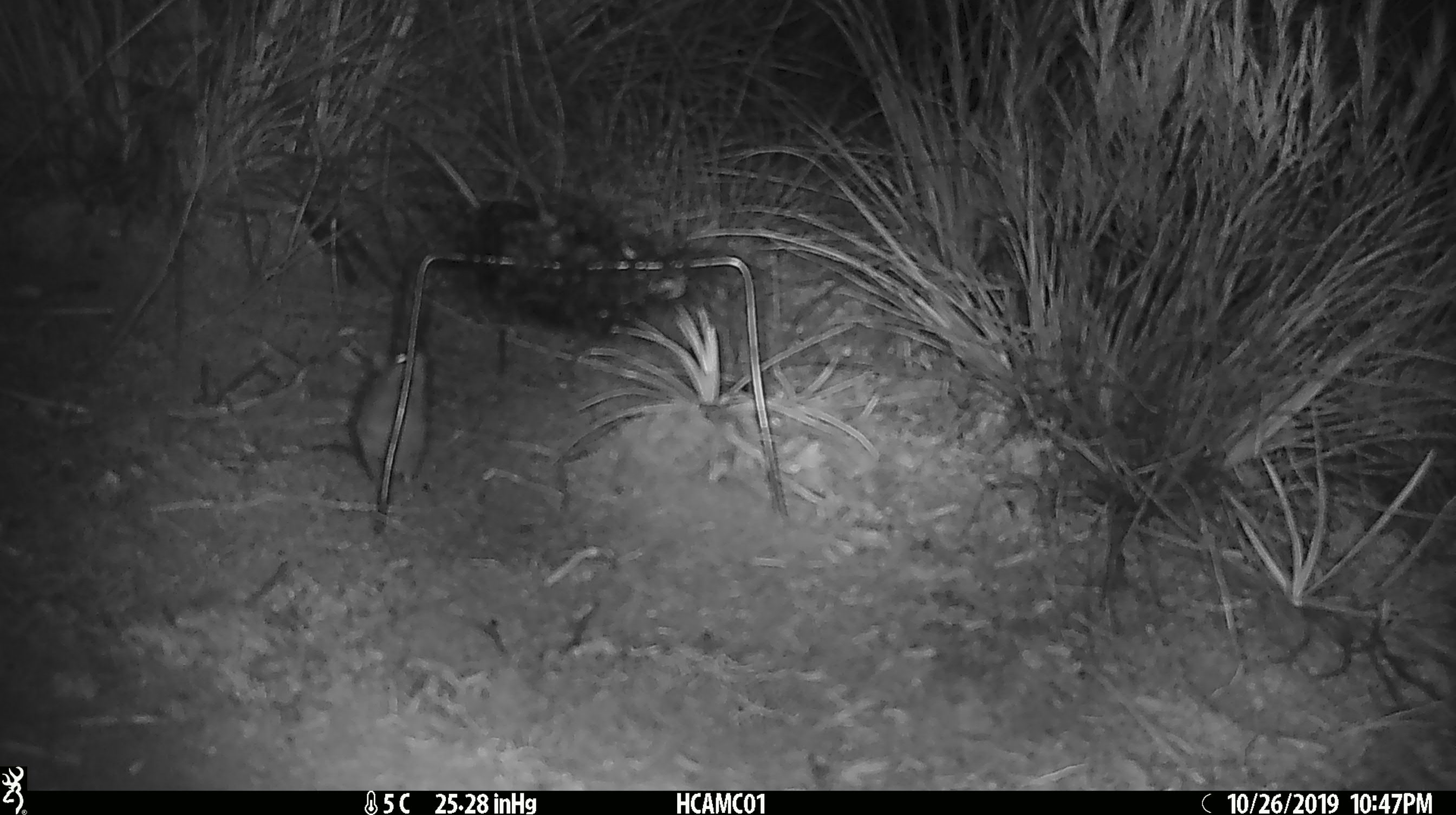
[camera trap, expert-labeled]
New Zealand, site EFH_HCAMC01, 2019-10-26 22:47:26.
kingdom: Animalia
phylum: Chordata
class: Mammalia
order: Rodentia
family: Muridae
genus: Mus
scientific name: Mus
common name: mouse